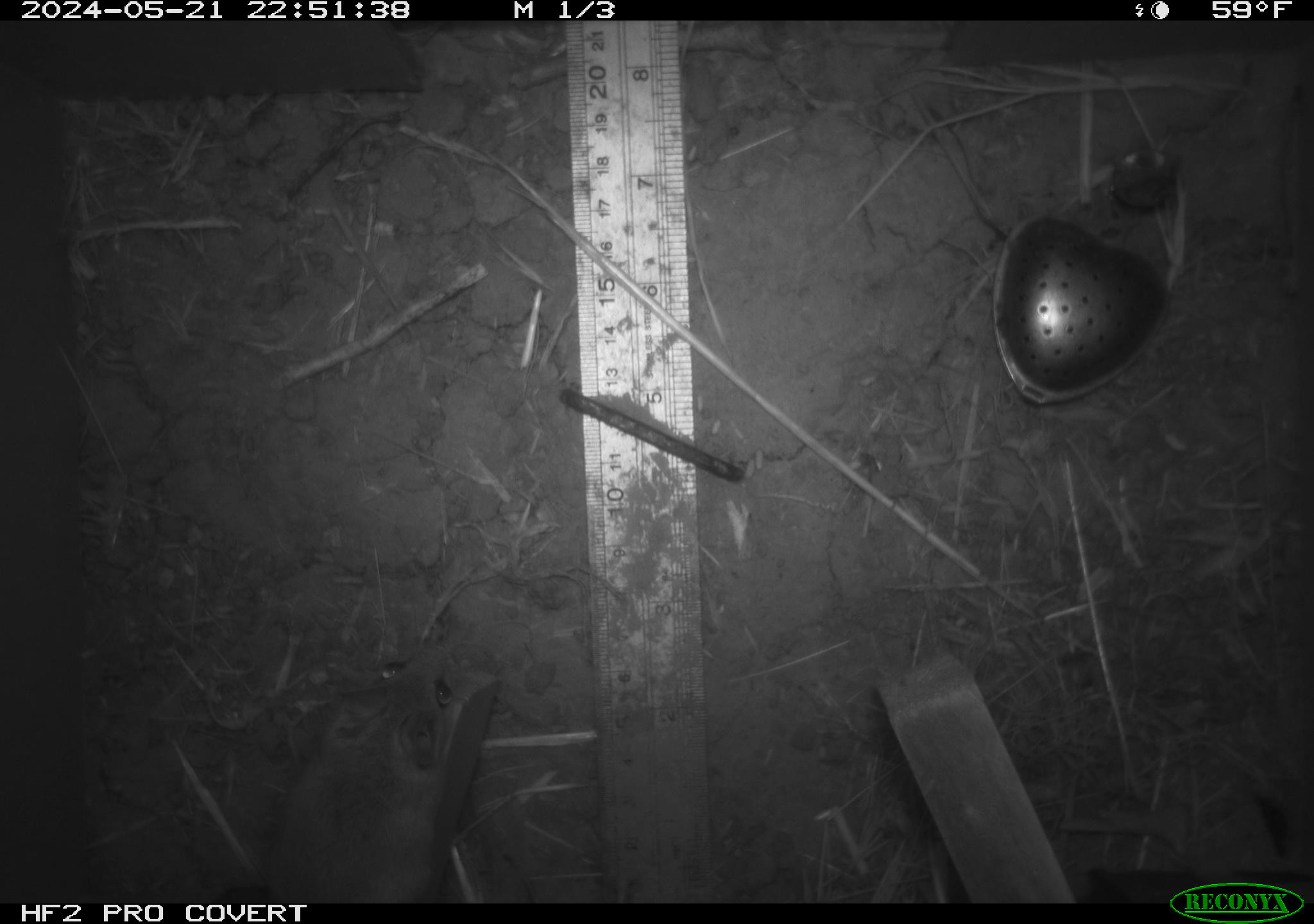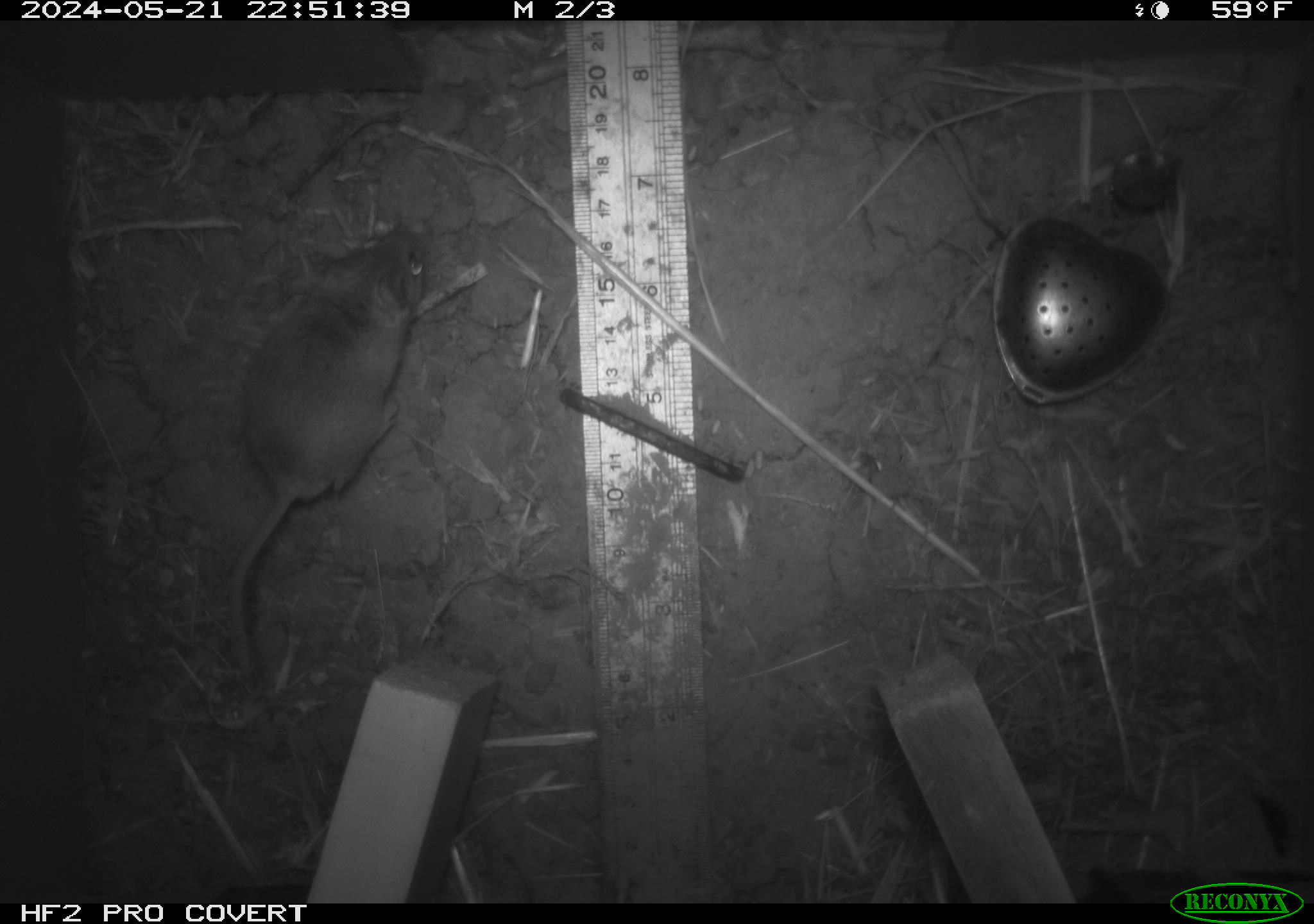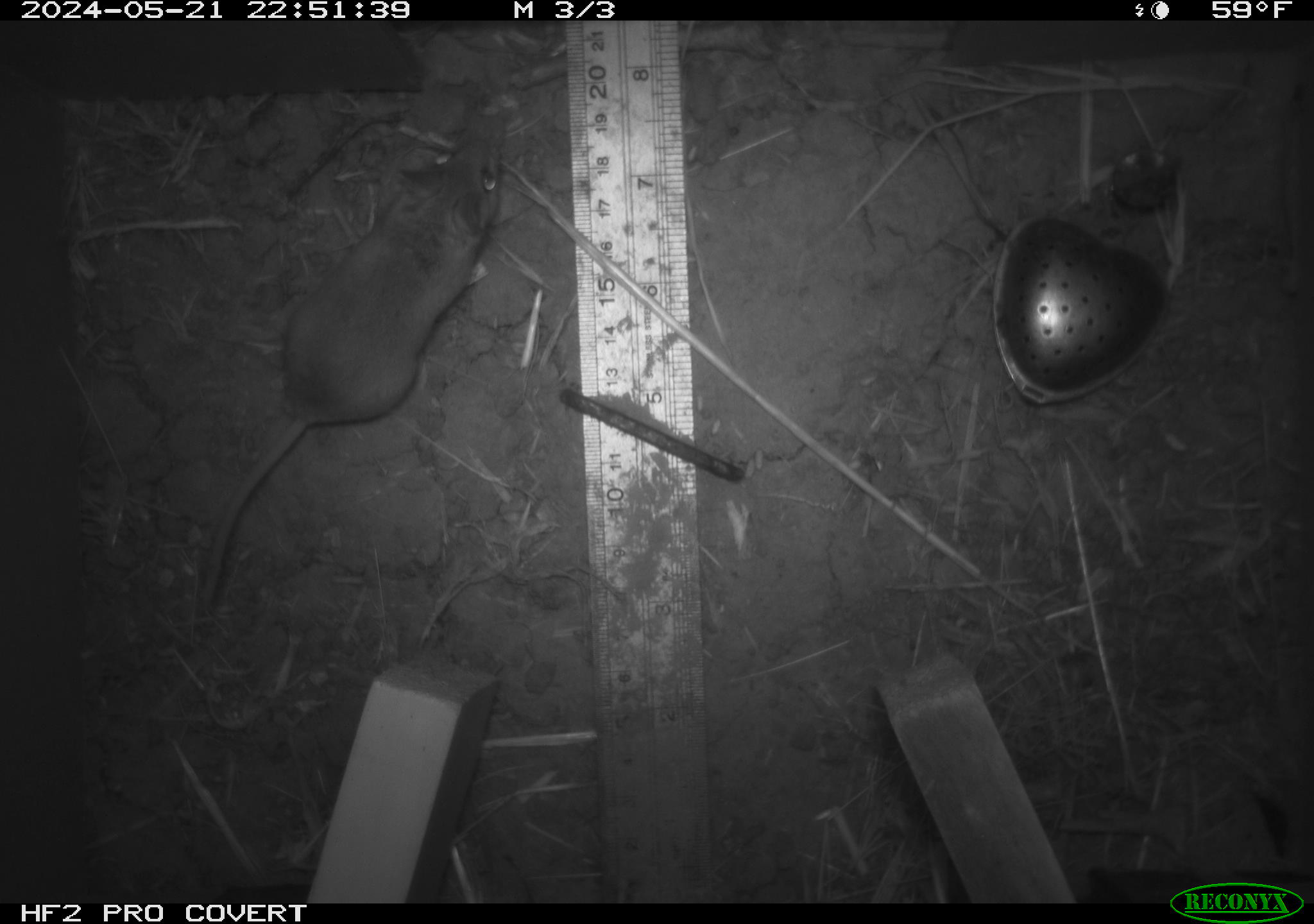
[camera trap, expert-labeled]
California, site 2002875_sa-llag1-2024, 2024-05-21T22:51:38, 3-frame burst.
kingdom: Animalia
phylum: Chordata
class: Mammalia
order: Rodentia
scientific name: Rodentia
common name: mouse species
Mouse species (Rodentia).